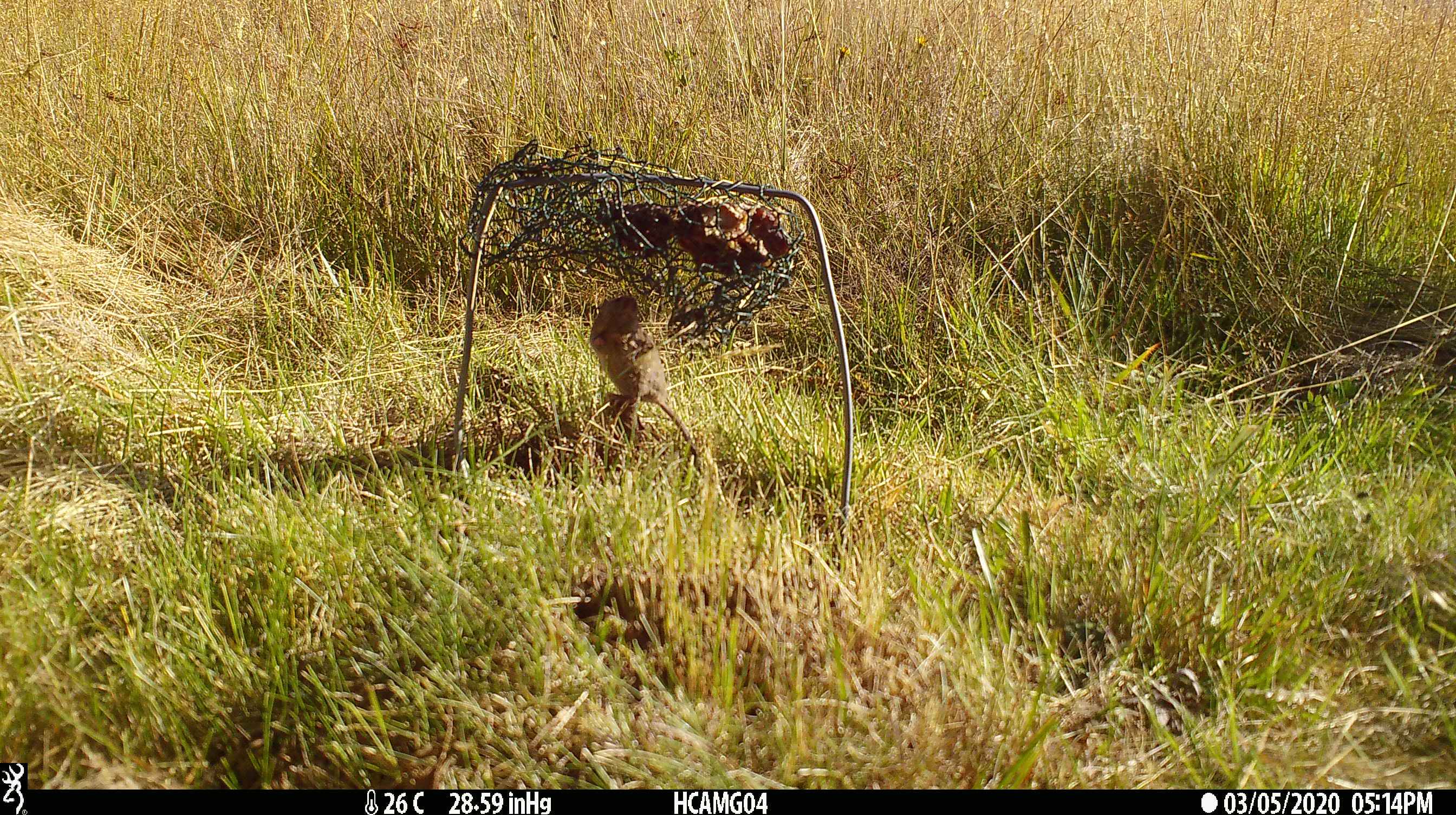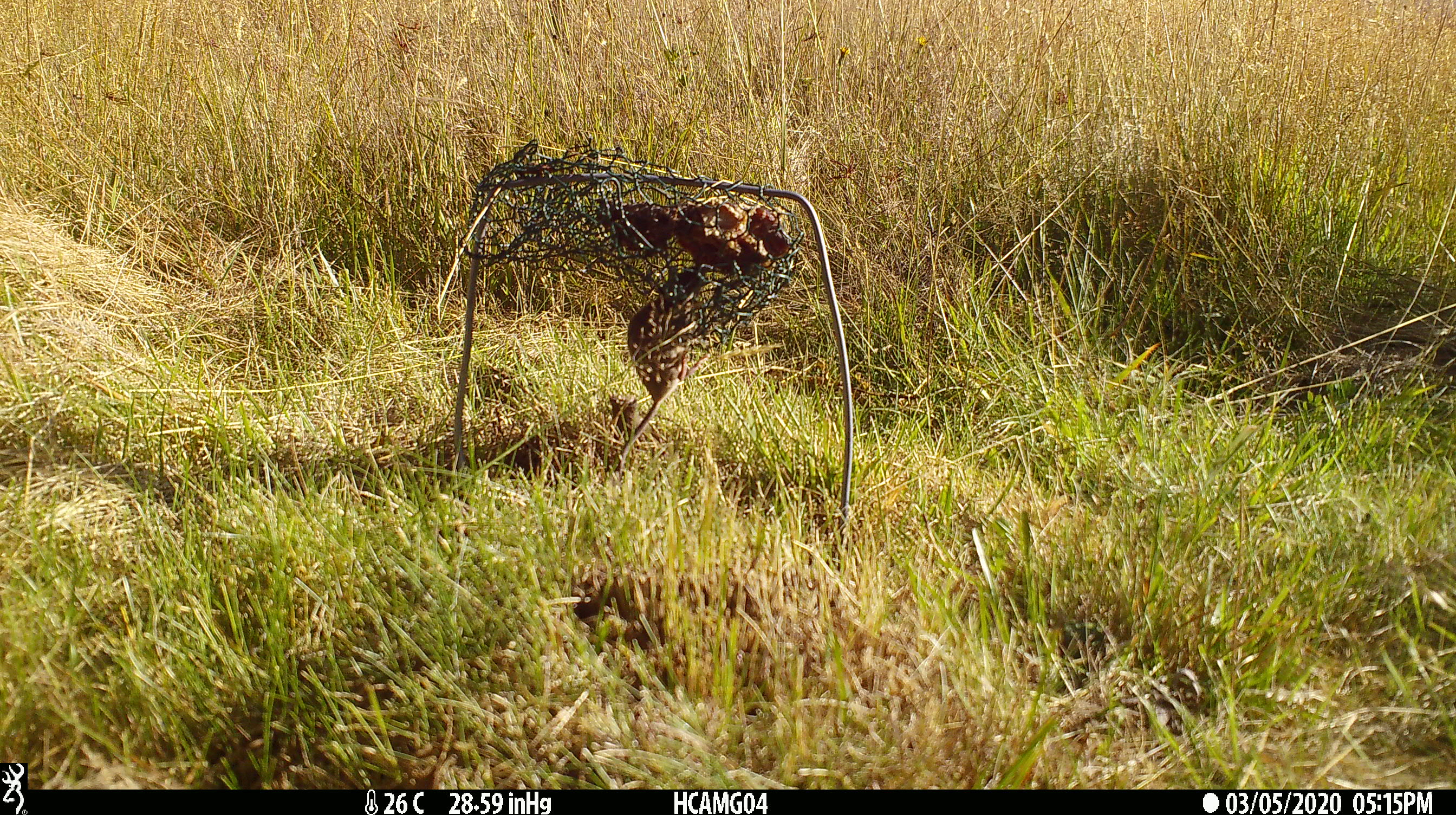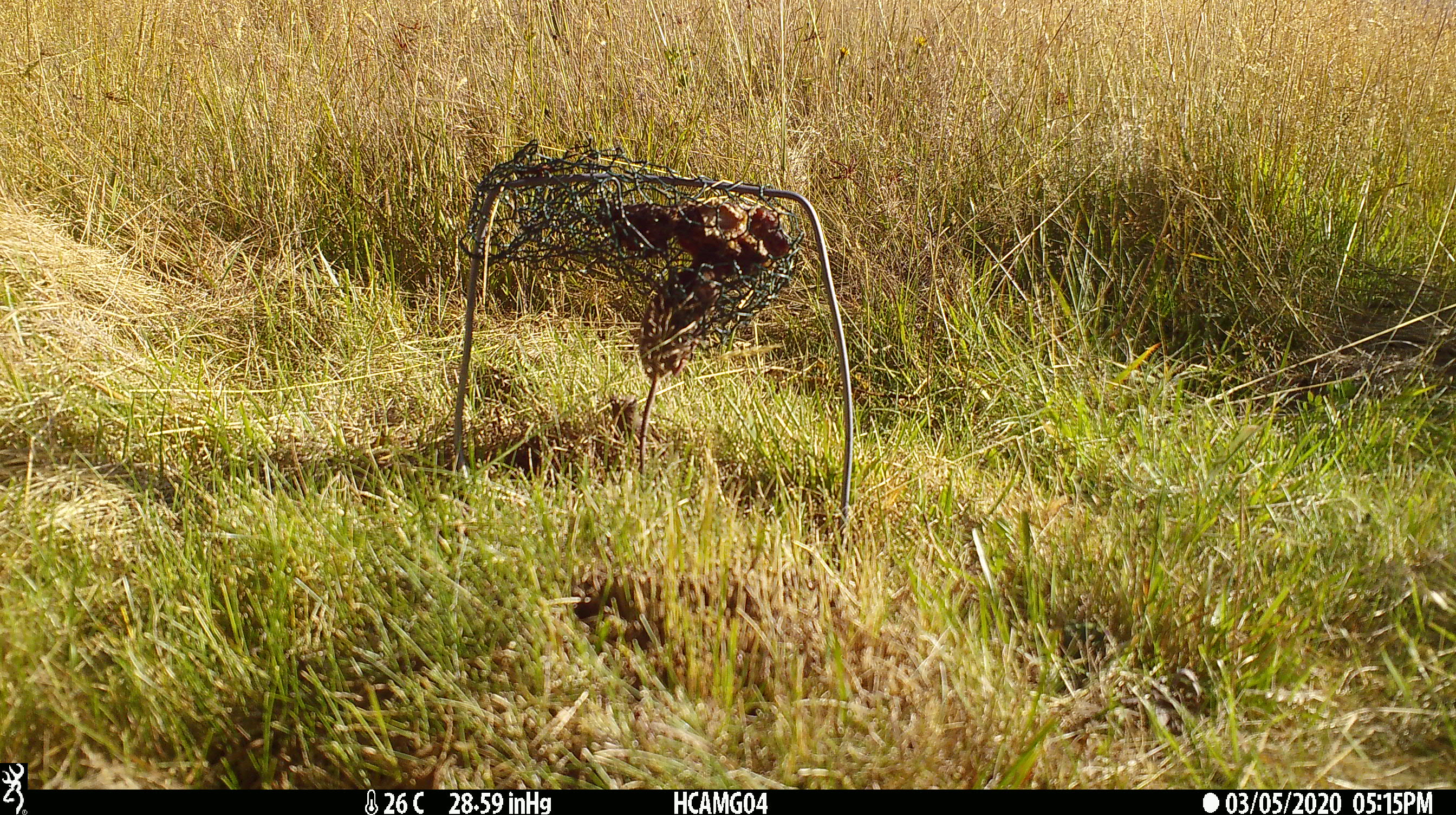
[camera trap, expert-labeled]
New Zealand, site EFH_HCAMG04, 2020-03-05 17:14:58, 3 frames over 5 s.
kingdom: Animalia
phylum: Chordata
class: Mammalia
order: Rodentia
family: Muridae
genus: Mus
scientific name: Mus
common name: mouse